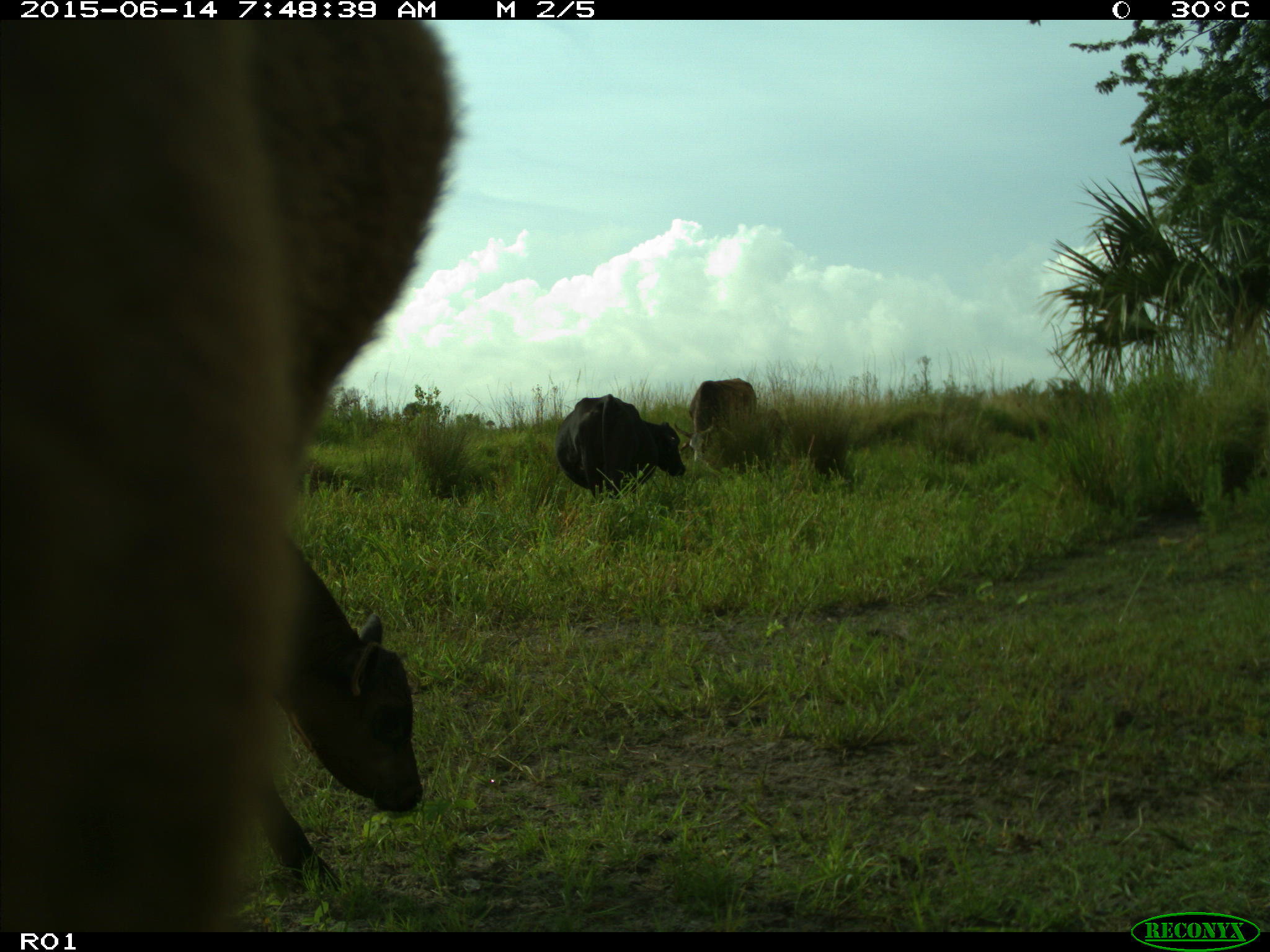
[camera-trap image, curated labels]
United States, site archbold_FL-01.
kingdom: Animalia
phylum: Chordata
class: Mammalia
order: Artiodactyla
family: Bovidae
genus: Bos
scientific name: Bos taurus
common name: domestic cow